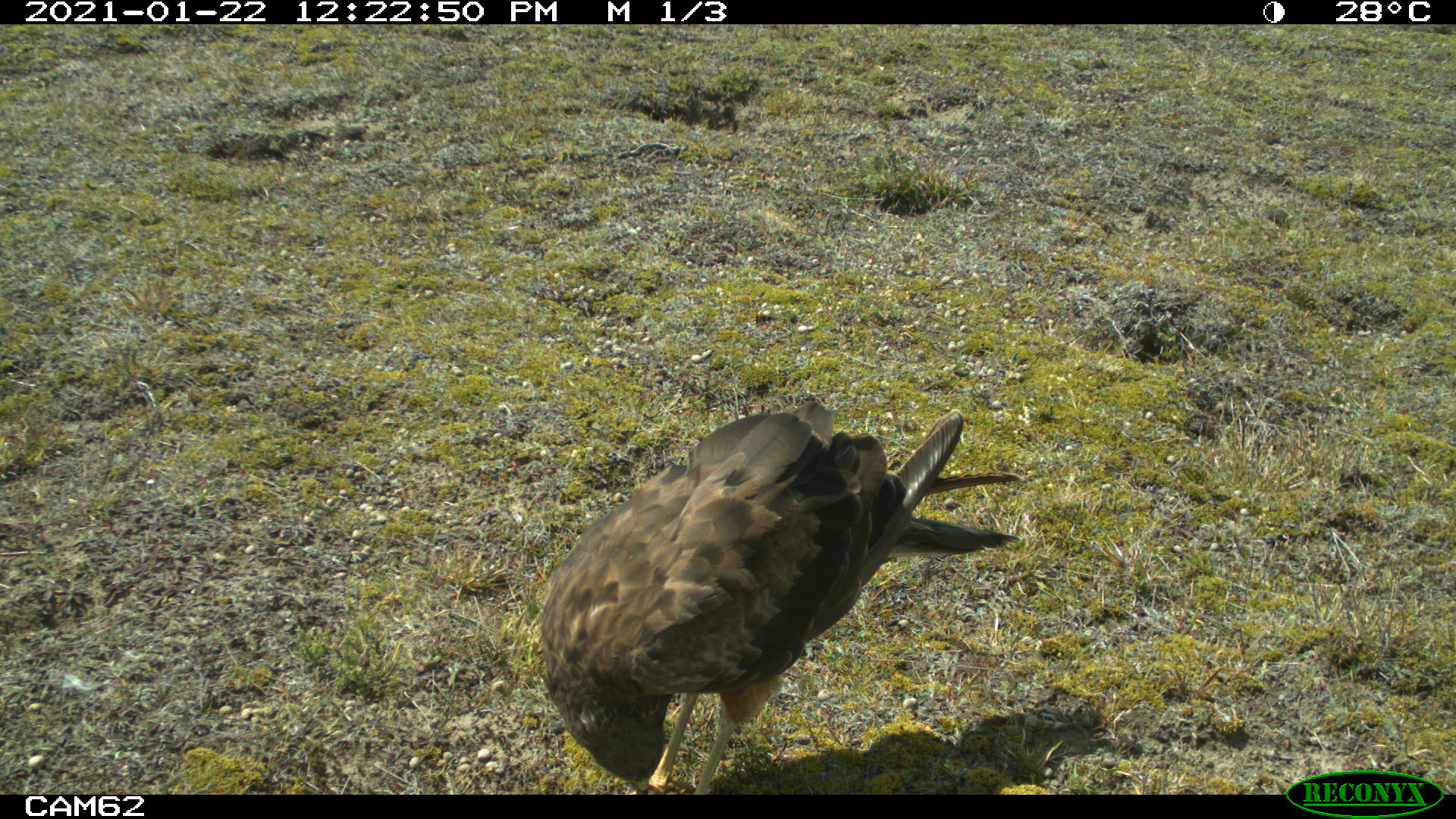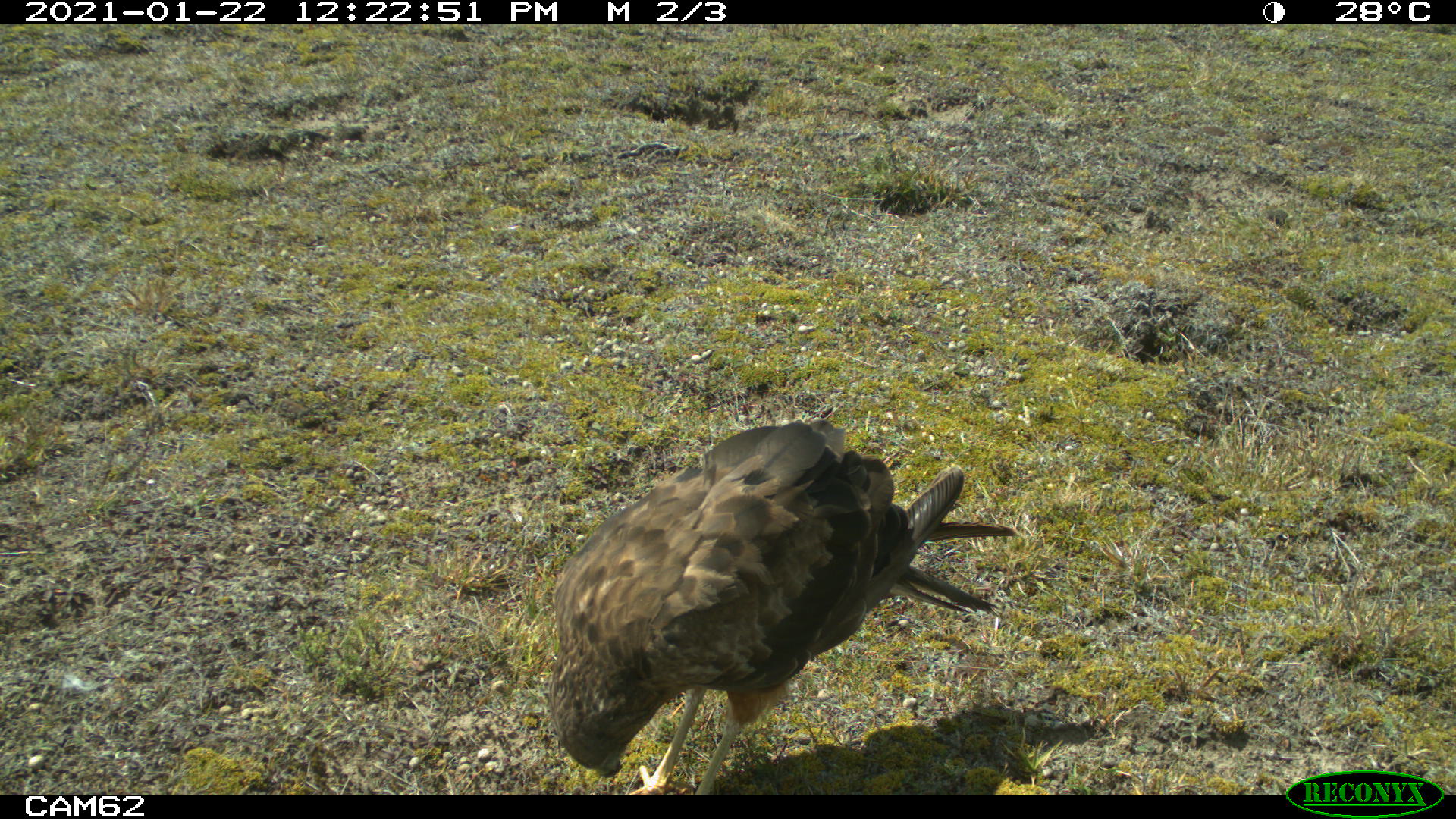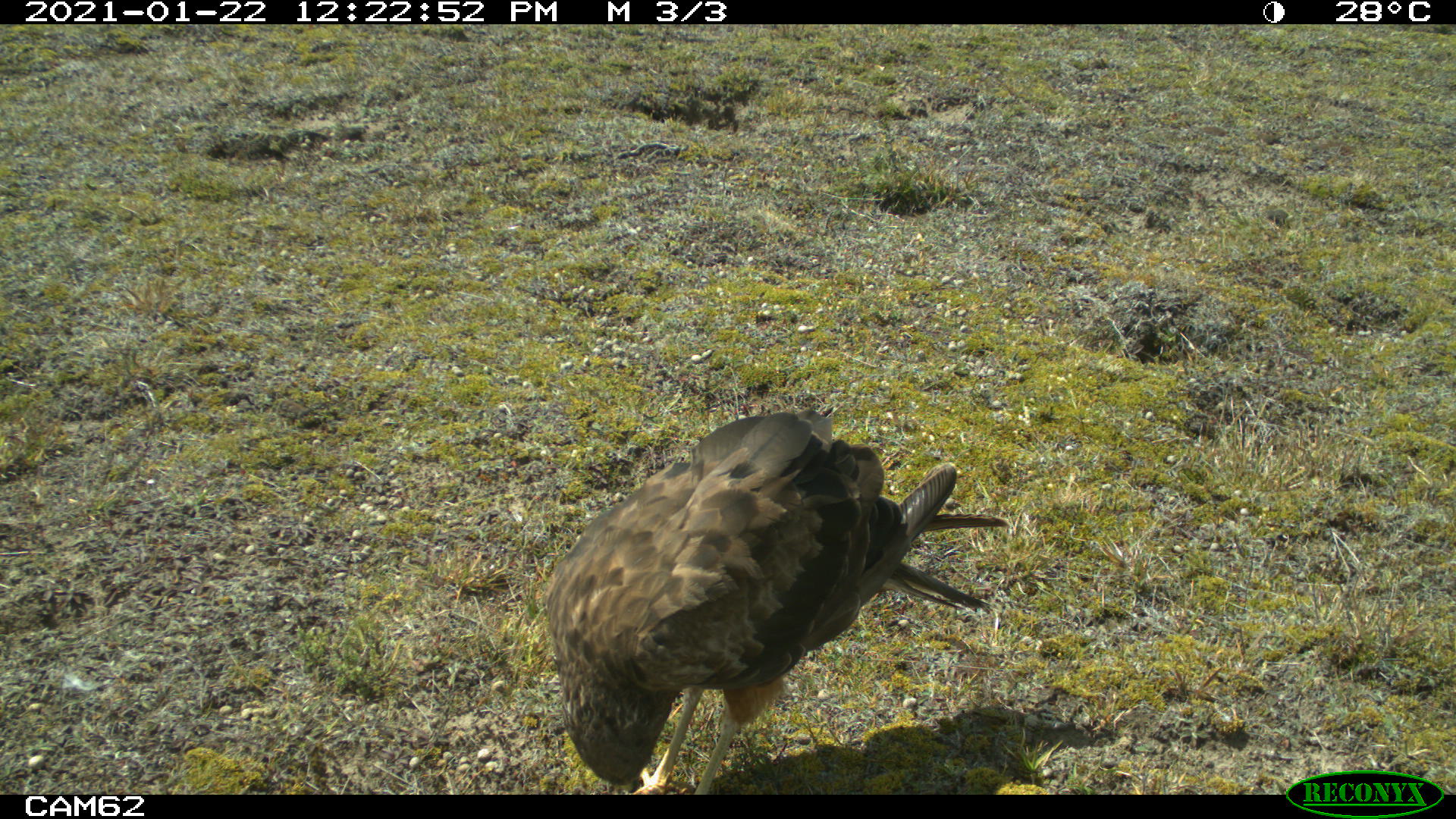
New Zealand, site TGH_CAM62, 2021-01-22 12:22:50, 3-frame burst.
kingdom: Animalia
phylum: Chordata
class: Aves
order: Accipitriformes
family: Accipitridae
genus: Circus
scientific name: Circus approximans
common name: swamp harrier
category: harrier